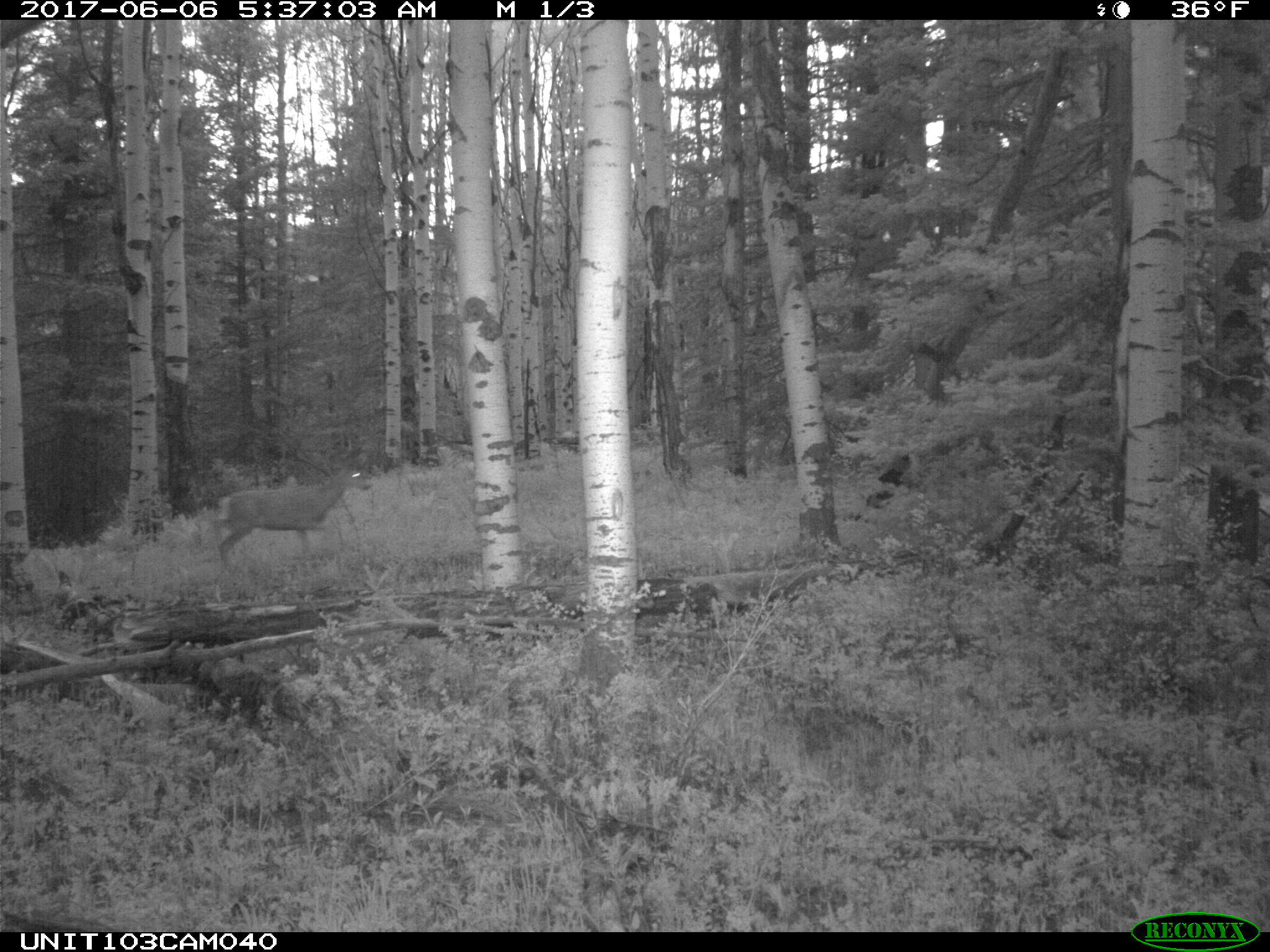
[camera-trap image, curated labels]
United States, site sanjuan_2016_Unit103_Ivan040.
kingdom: Animalia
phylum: Chordata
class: Mammalia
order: Artiodactyla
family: Cervidae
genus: Odocoileus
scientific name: Odocoileus hemionus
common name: mule deer